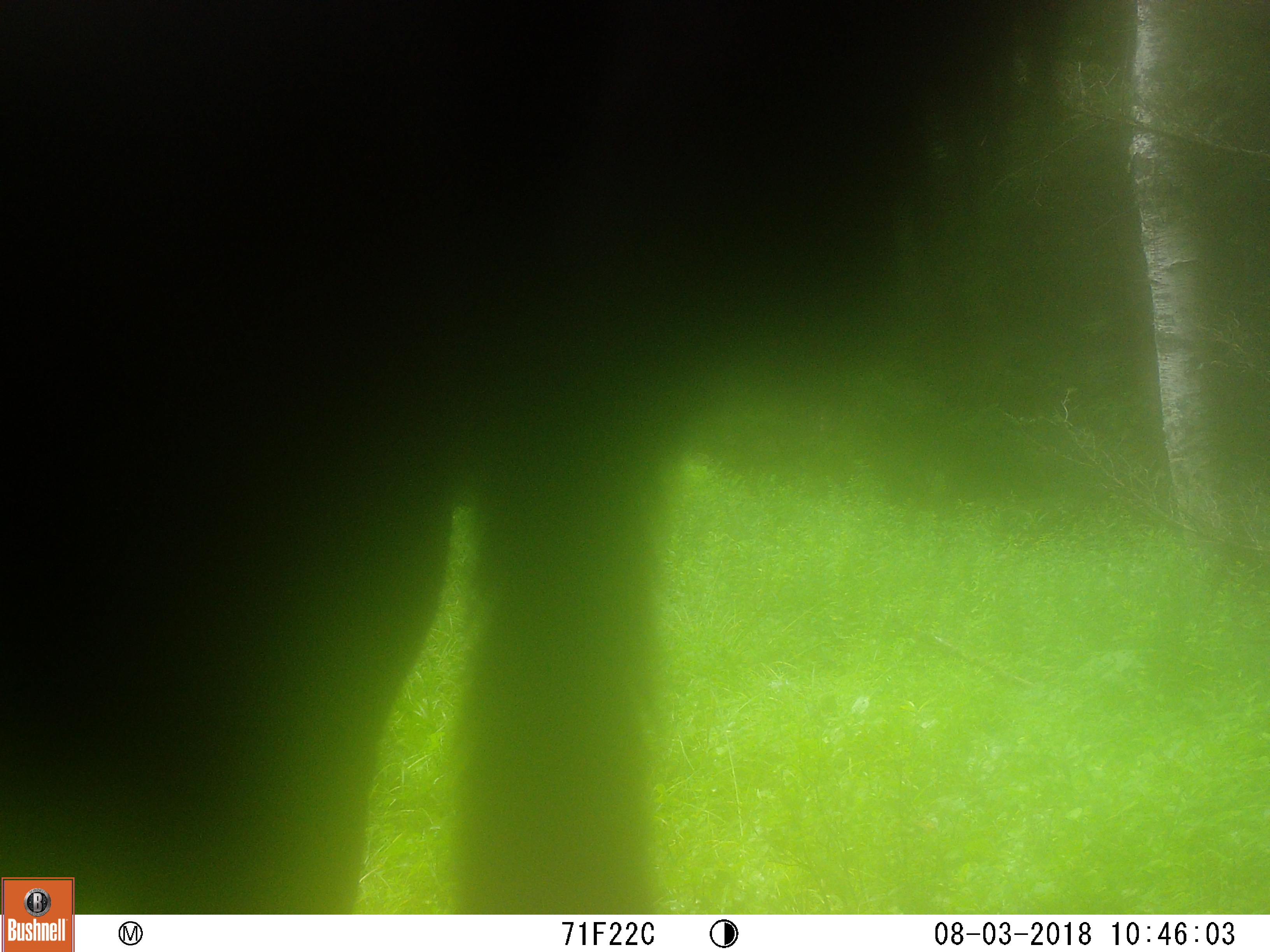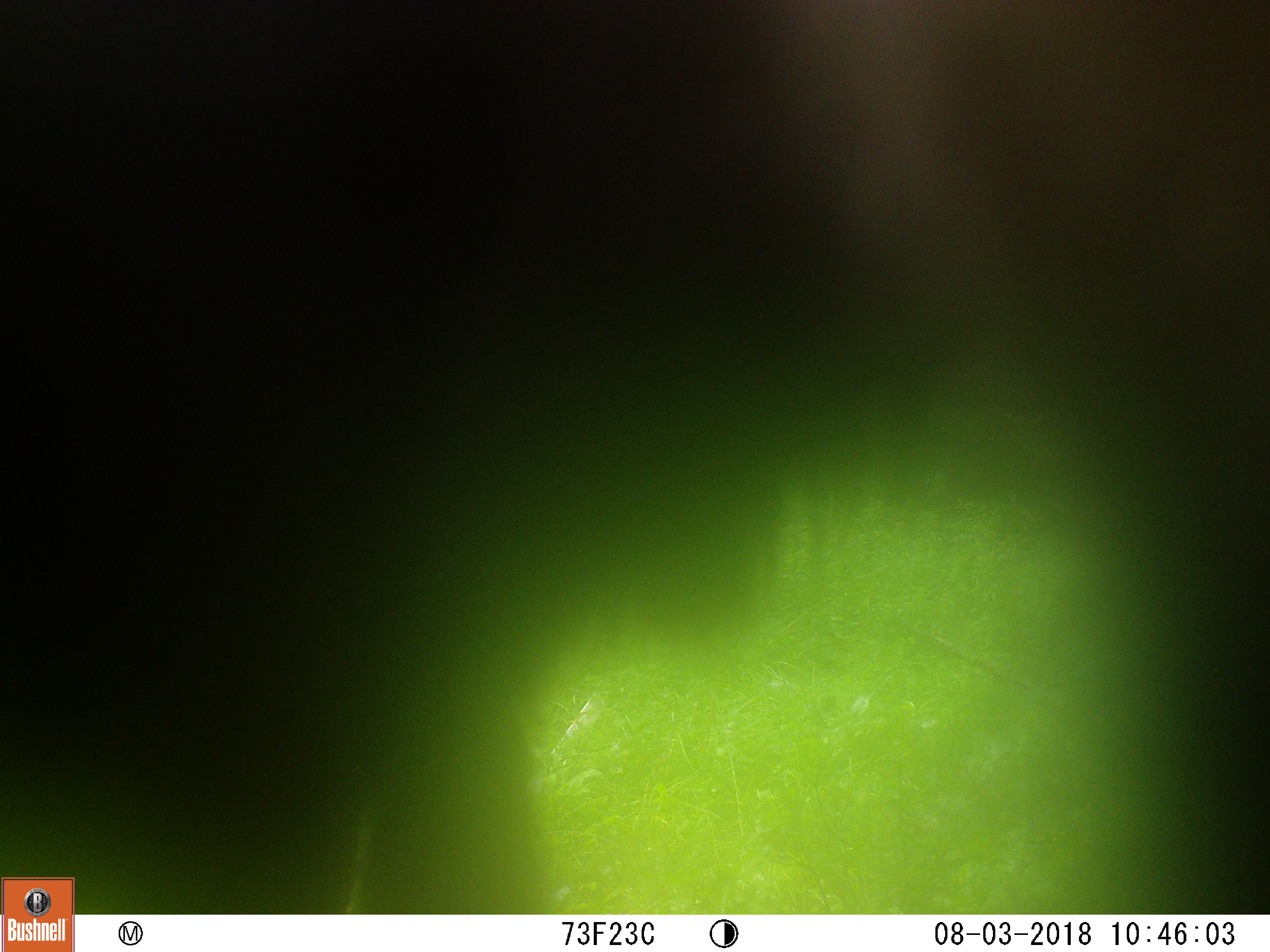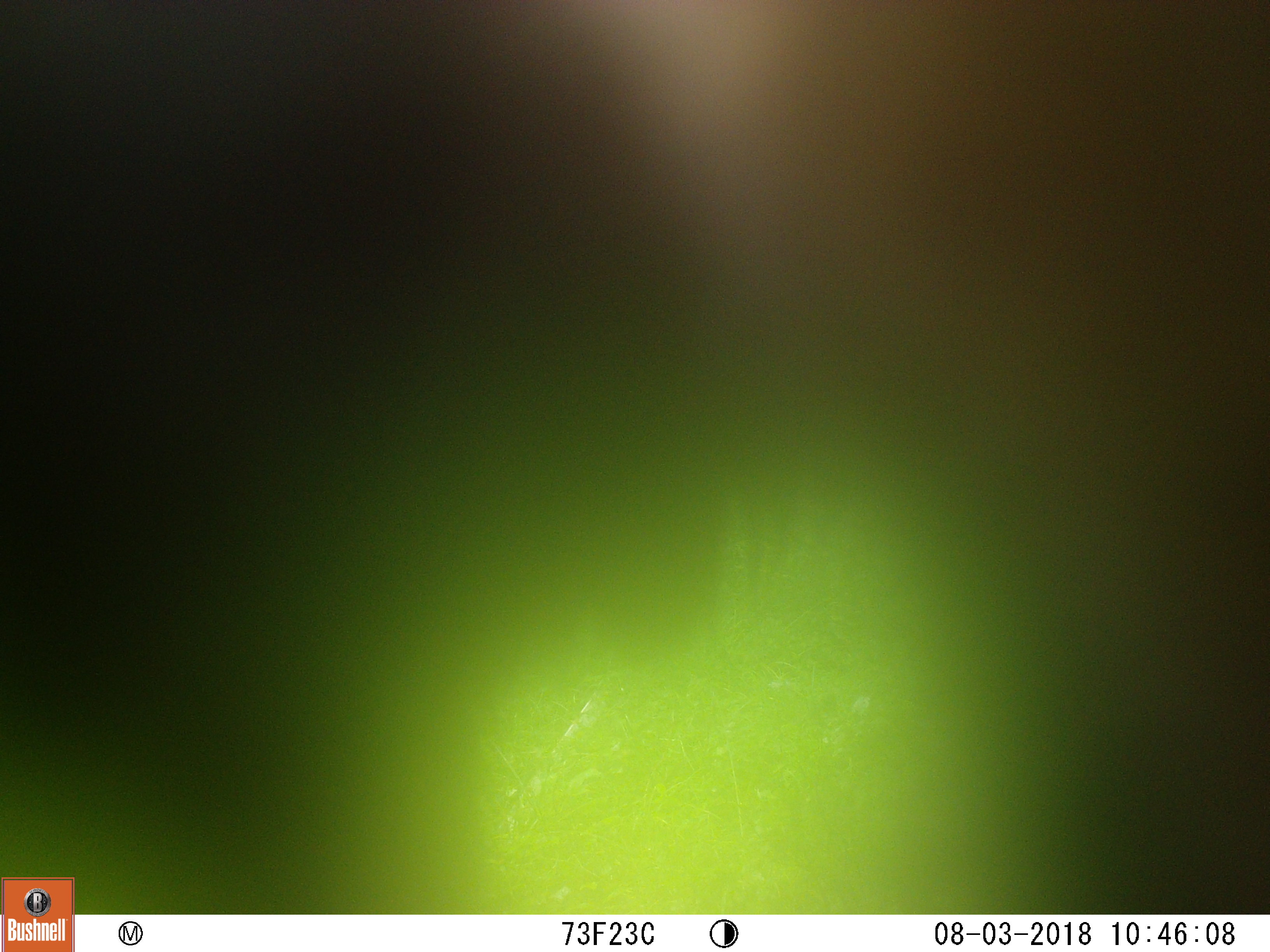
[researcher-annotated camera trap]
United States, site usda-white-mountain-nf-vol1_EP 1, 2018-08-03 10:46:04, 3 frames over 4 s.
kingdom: Animalia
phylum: Chordata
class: Mammalia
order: Artiodactyla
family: Cervidae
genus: Alces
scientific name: Alces alces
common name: moose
Moose (Alces alces).